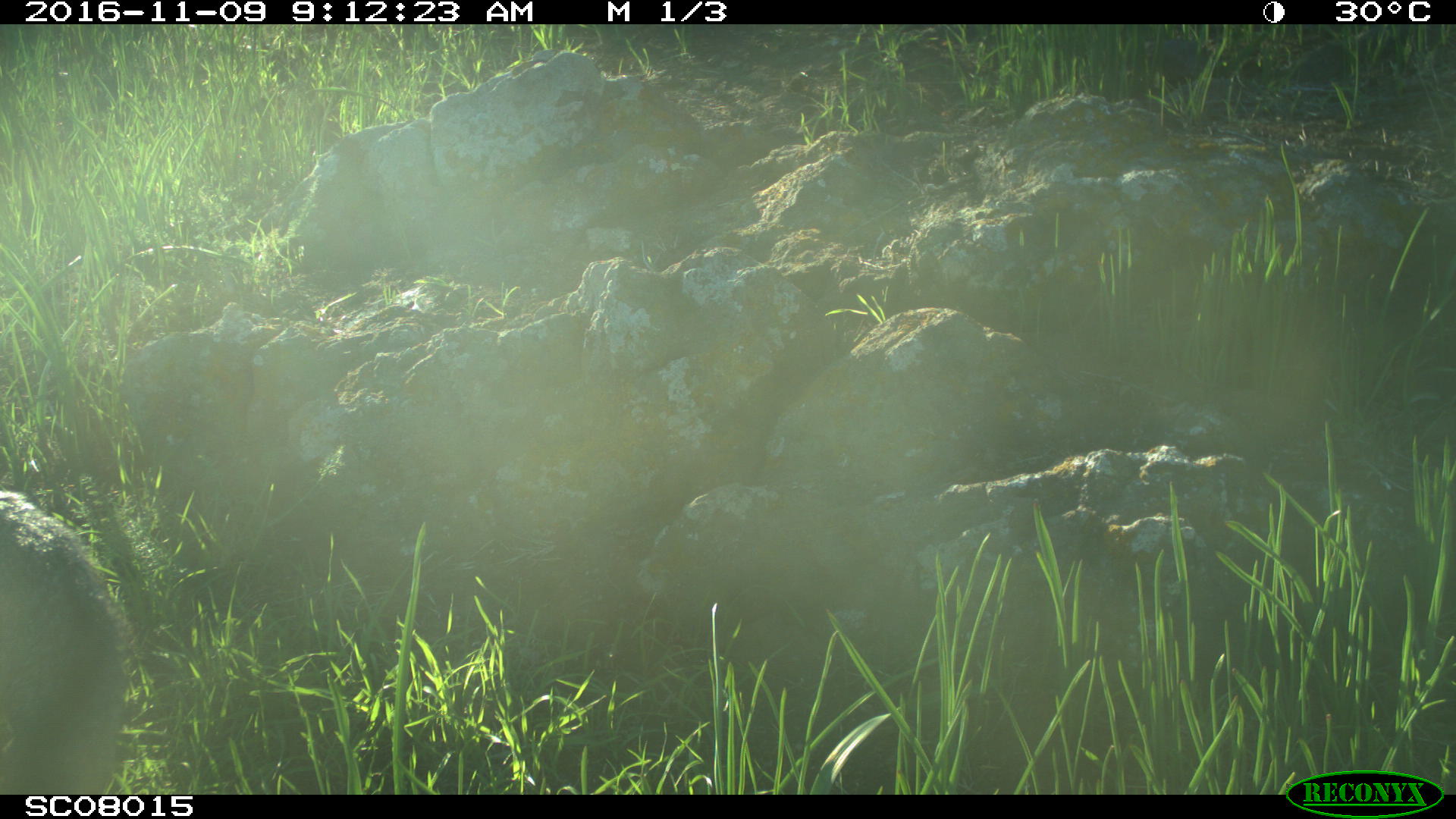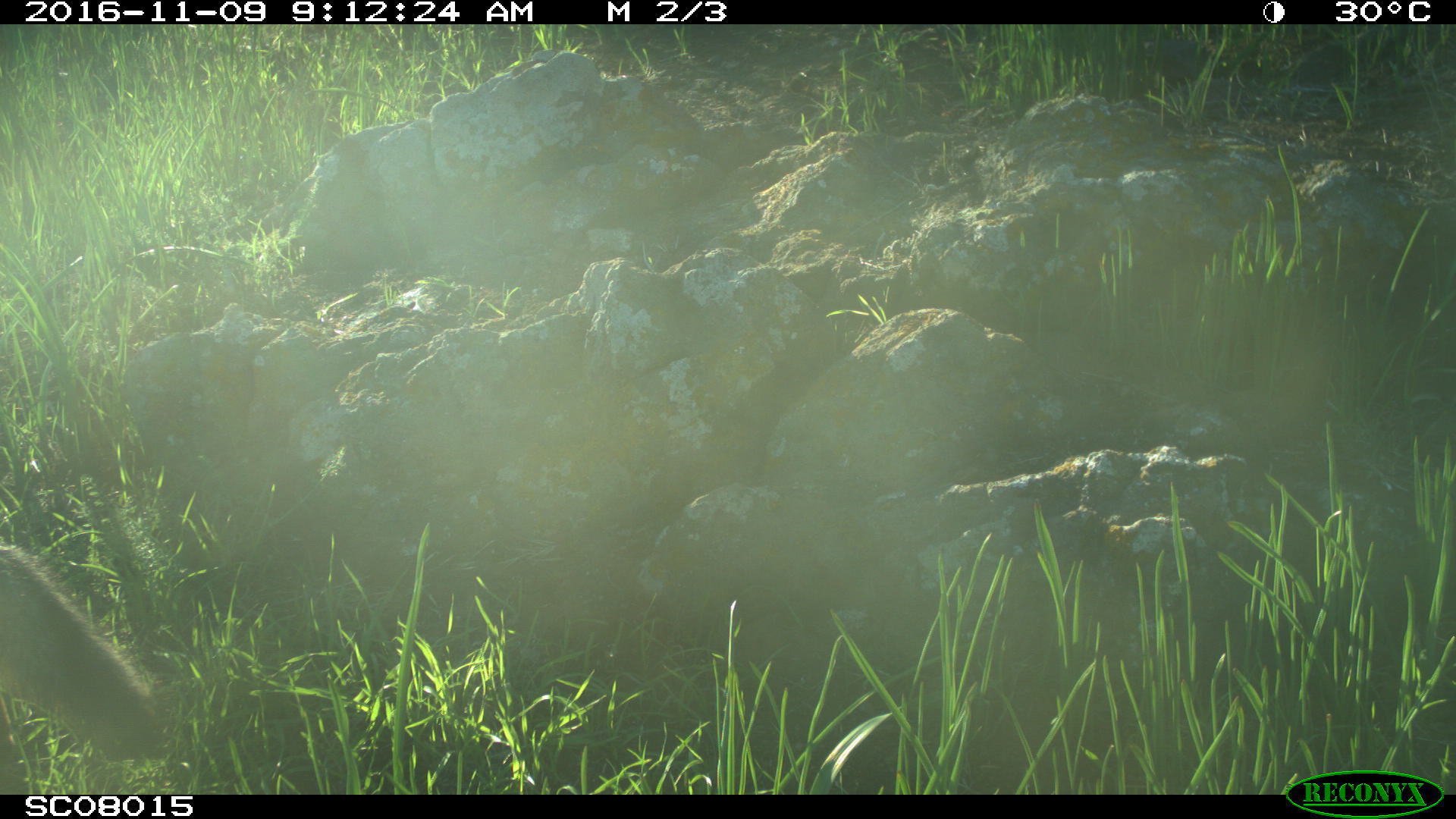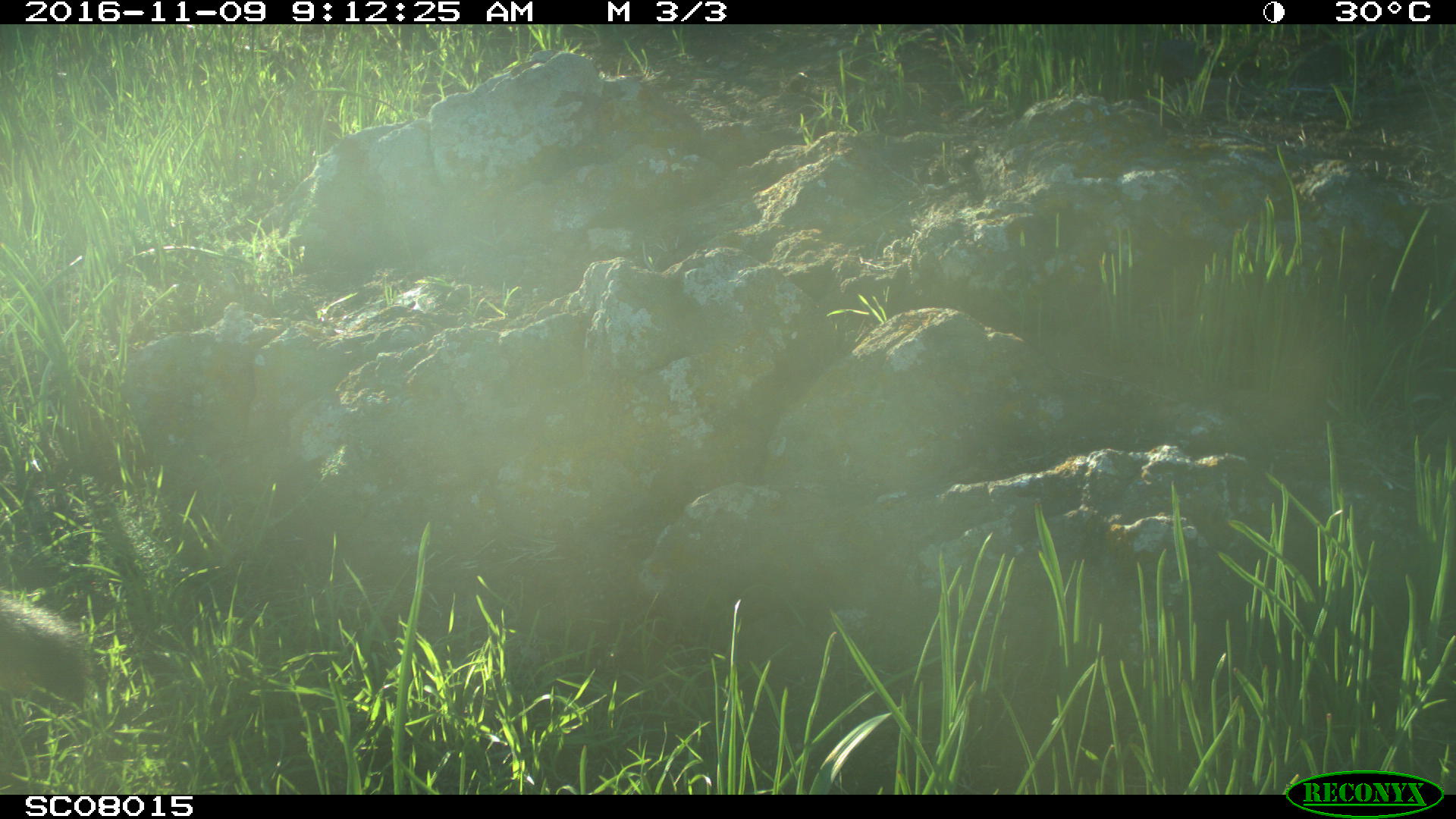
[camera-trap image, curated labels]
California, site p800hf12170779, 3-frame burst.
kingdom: Animalia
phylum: Chordata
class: Mammalia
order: Carnivora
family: Canidae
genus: Urocyon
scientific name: Urocyon littoralis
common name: island fox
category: fox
Fox (island fox) (Urocyon littoralis).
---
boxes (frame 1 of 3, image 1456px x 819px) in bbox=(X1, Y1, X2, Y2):
fox: bbox=(0, 486, 128, 794)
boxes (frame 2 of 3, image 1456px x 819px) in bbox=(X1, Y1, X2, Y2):
fox: bbox=(0, 540, 157, 780)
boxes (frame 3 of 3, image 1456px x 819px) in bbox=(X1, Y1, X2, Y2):
fox: bbox=(0, 597, 96, 708)